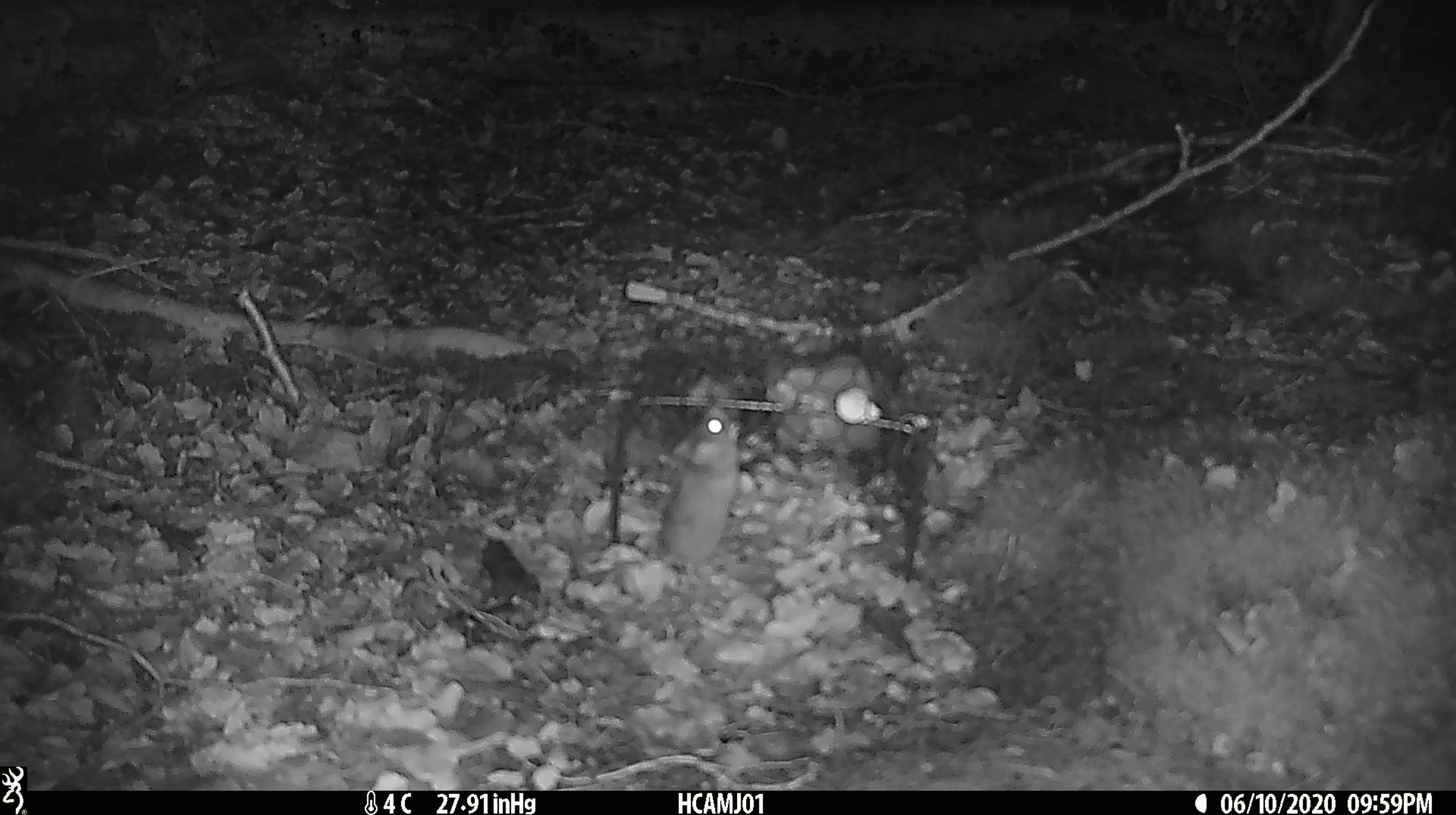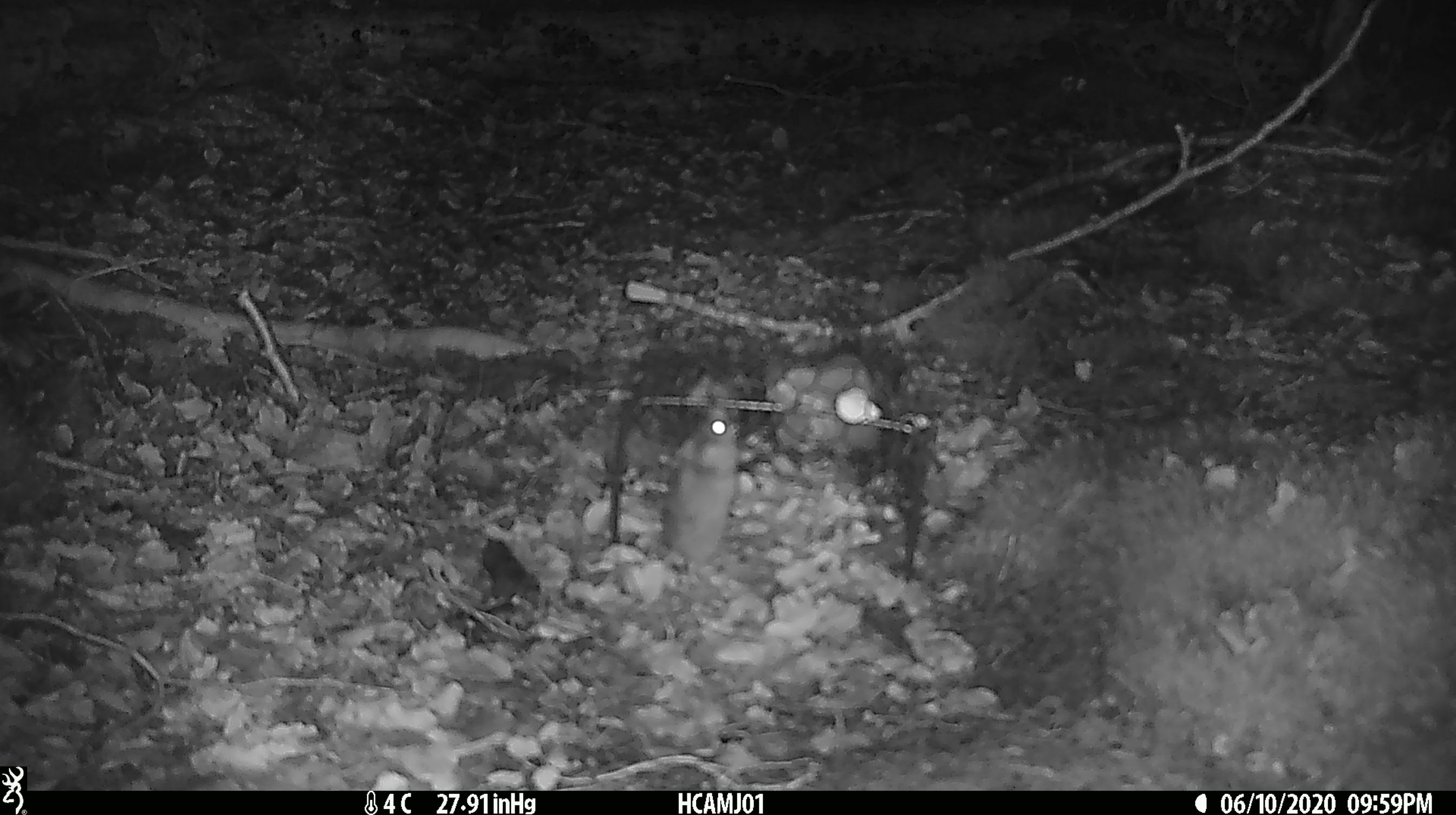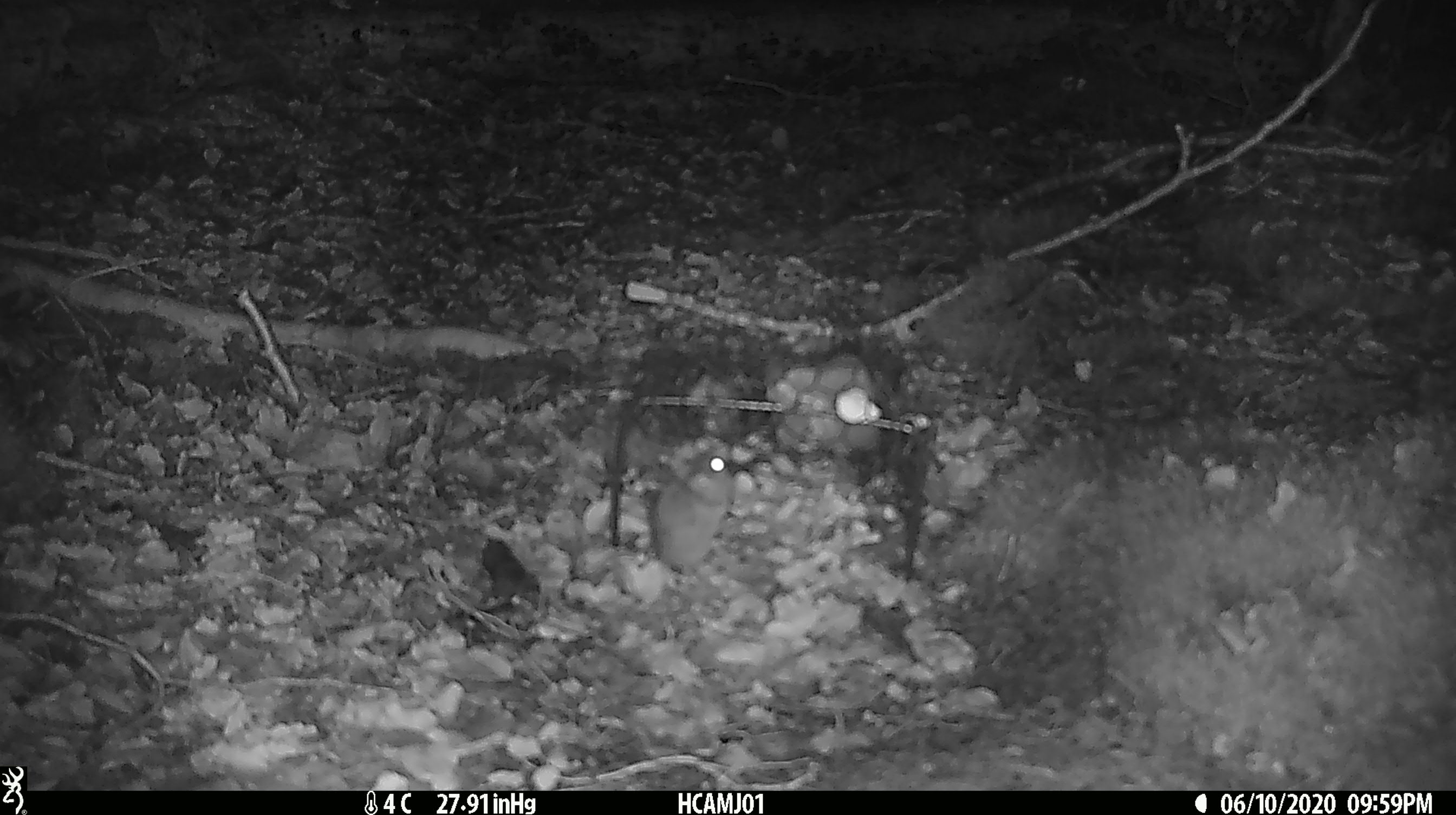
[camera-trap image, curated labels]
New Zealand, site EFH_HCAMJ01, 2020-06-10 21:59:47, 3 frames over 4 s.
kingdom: Animalia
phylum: Chordata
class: Mammalia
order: Rodentia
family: Muridae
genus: Mus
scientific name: Mus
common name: mouse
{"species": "mouse (Mus)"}